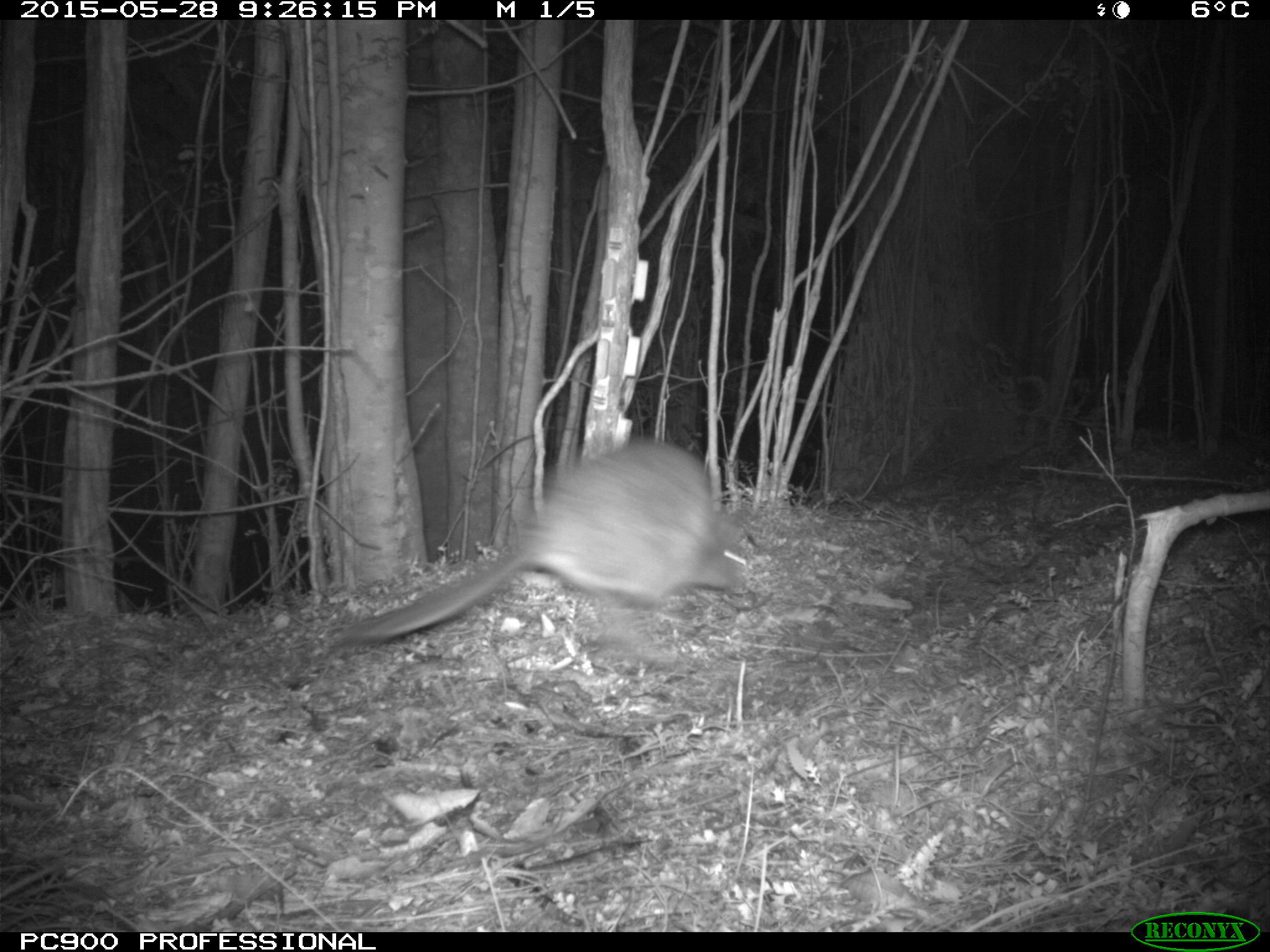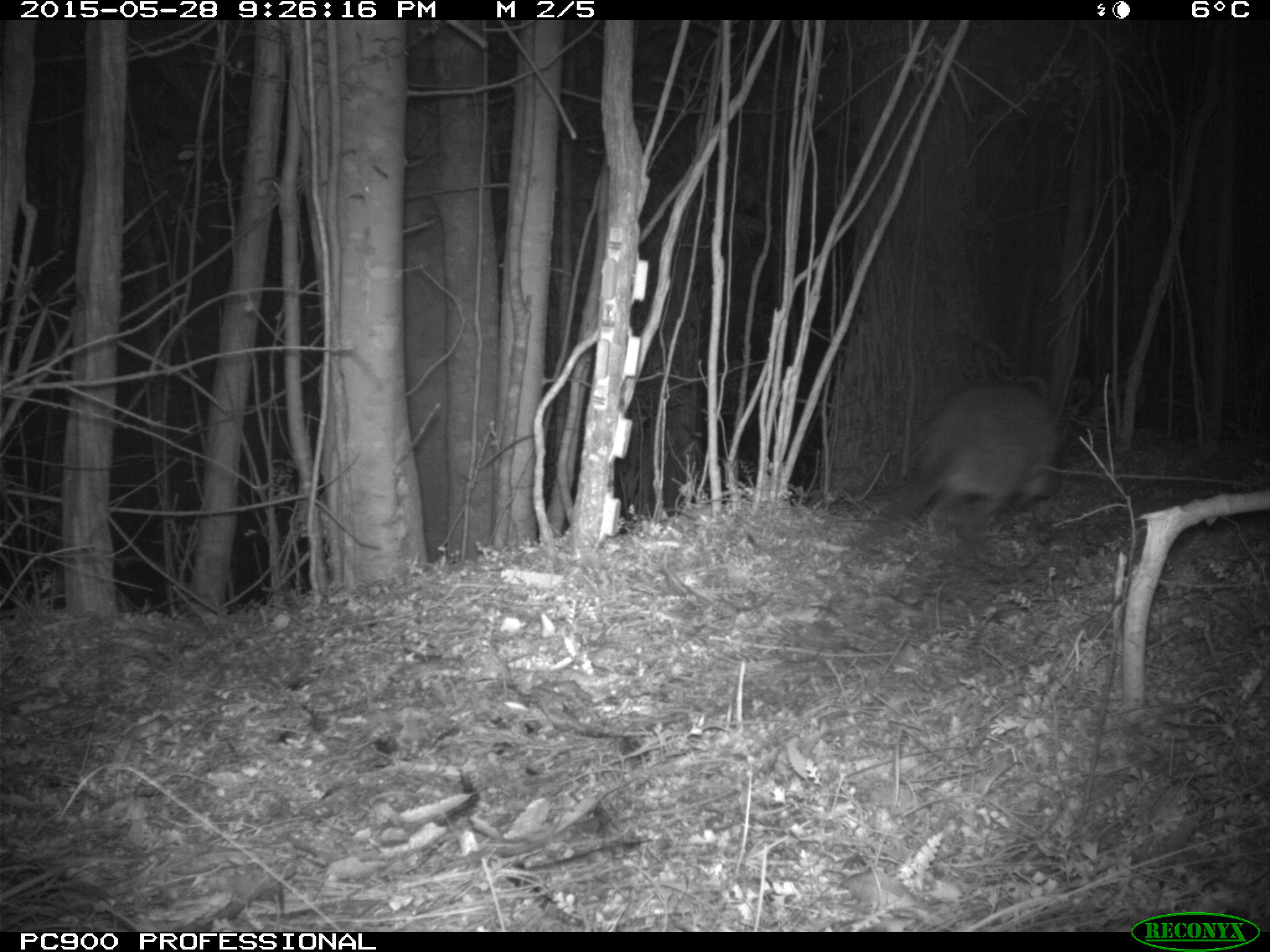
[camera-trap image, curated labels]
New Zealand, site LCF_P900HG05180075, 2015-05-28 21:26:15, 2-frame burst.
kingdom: Animalia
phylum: Chordata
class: Mammalia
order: Diprotodontia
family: Macropodidae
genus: Notamacropus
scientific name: Notamacropus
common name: wallaby